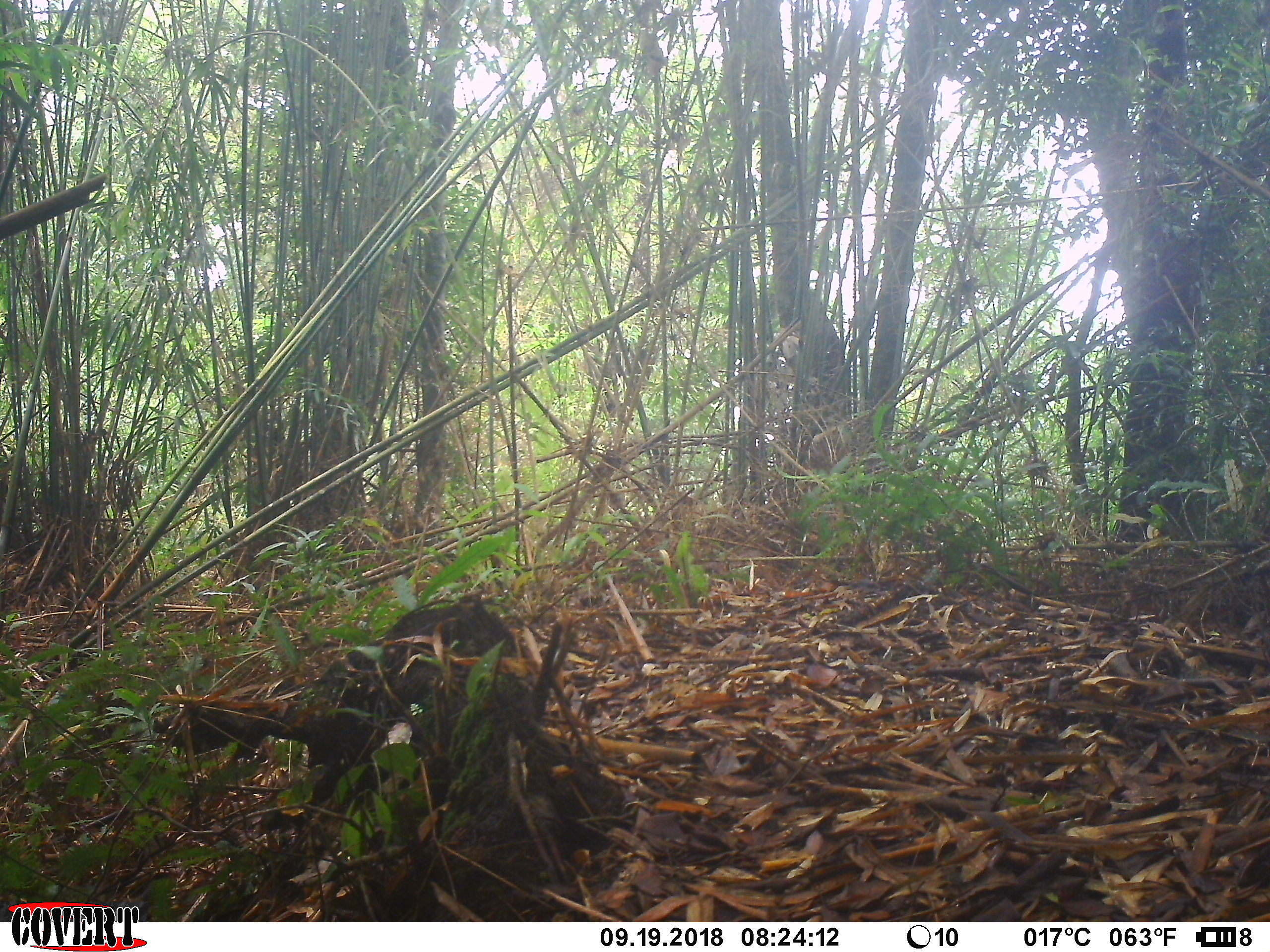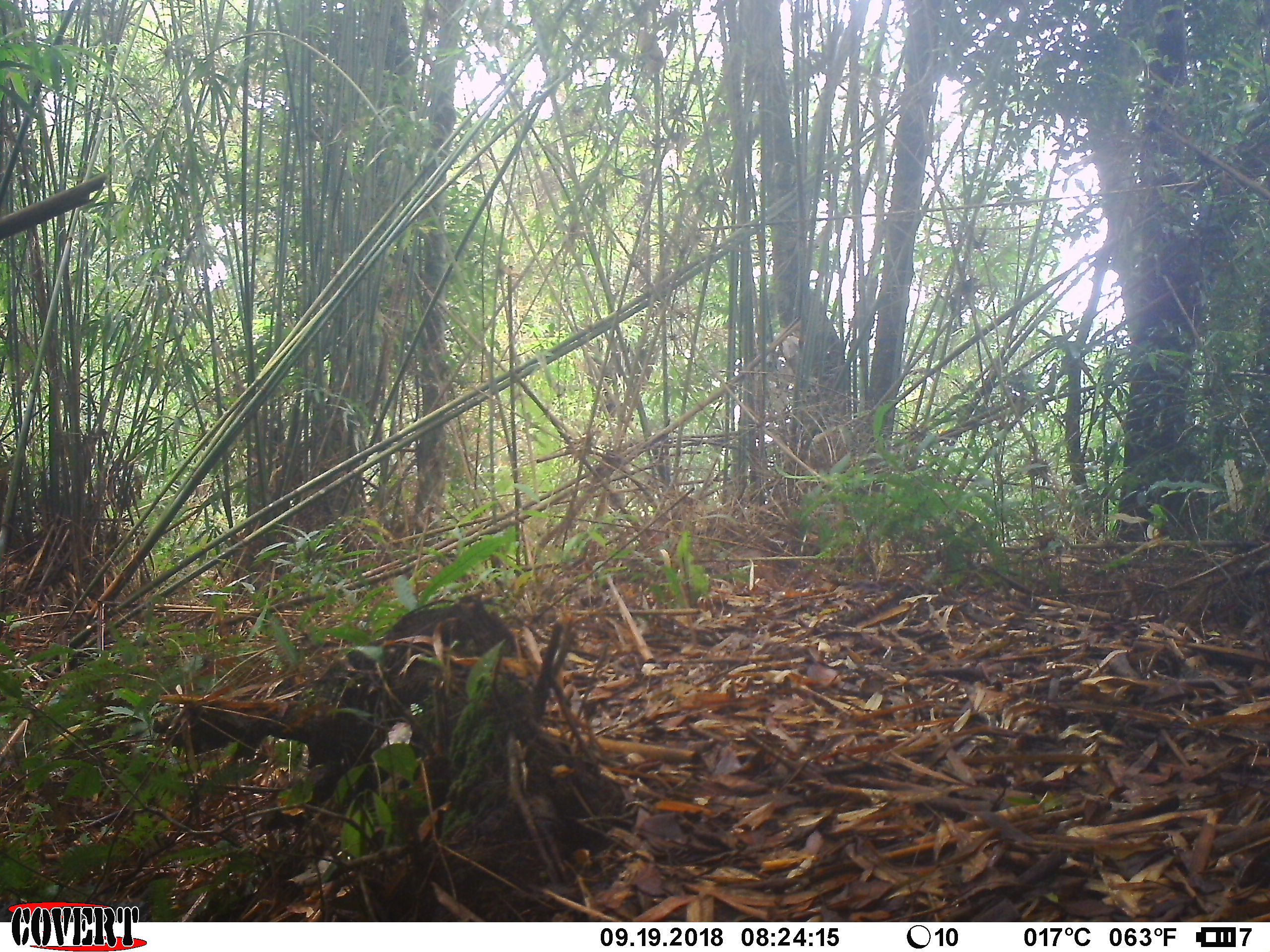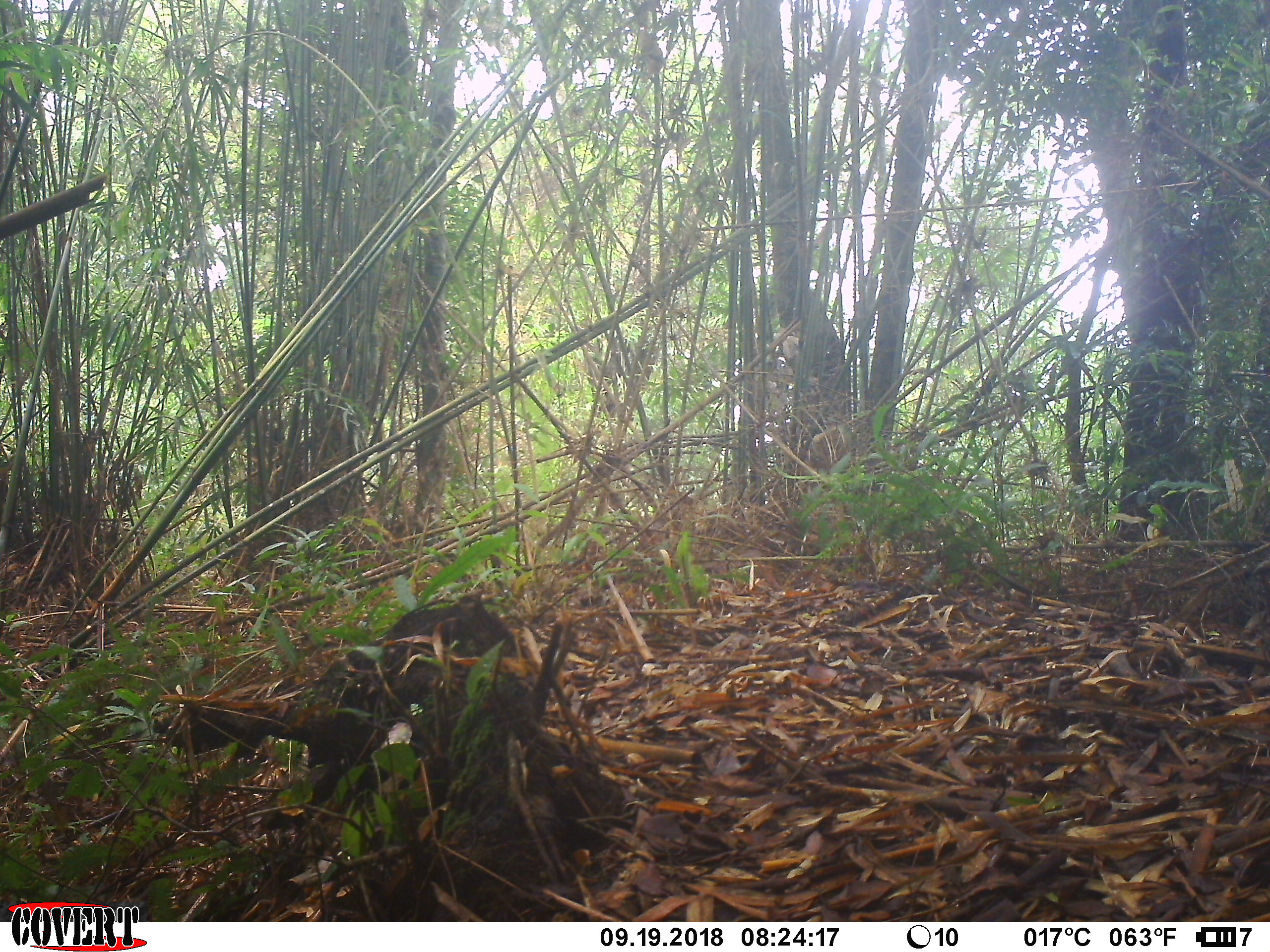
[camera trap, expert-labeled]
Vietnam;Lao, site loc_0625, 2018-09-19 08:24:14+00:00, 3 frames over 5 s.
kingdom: Animalia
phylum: Chordata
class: Mammalia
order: Primates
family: Cercopithecidae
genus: Macaca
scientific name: Macaca arctoides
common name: stump-tailed macaque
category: stump tailed macaque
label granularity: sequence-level